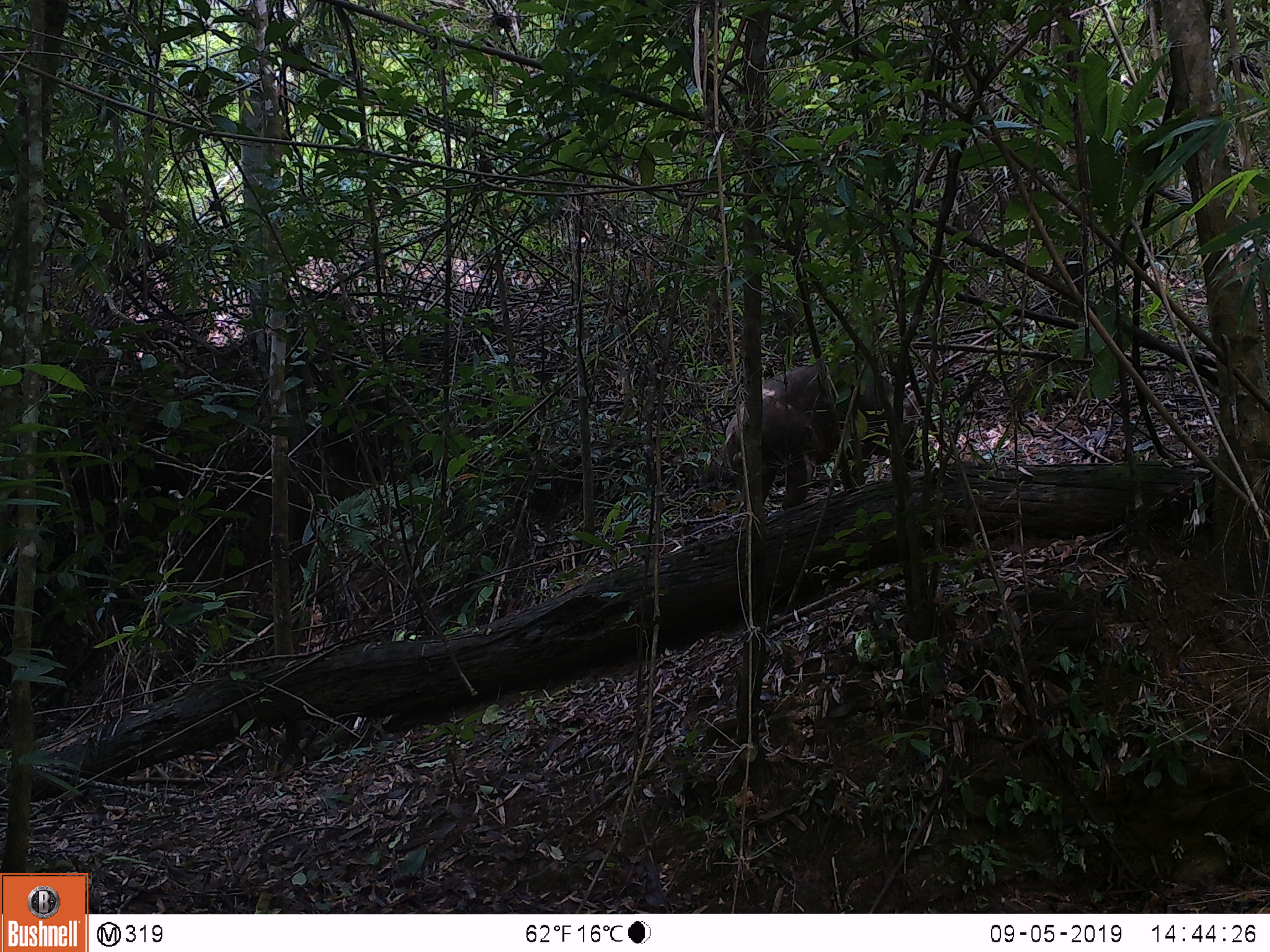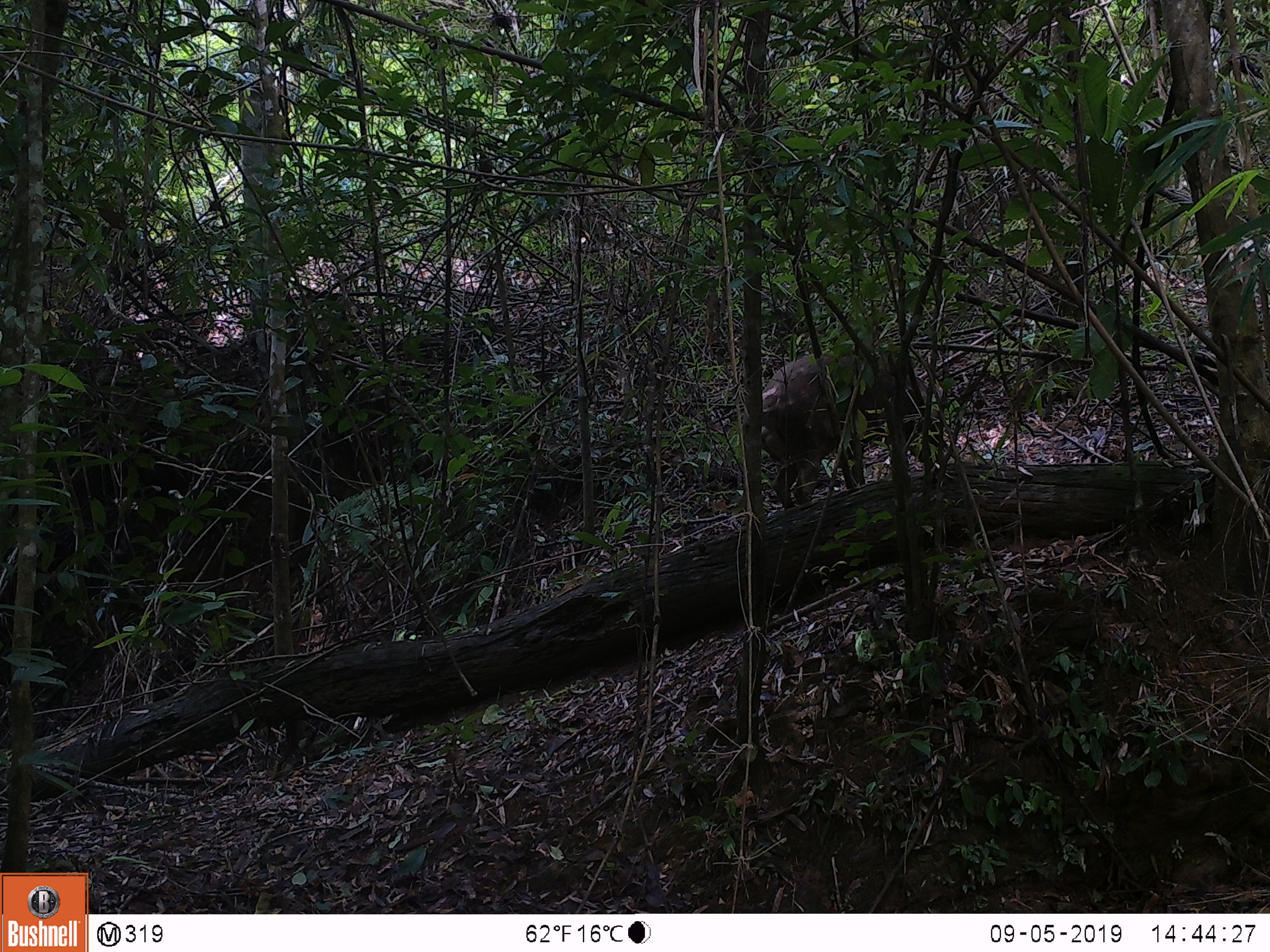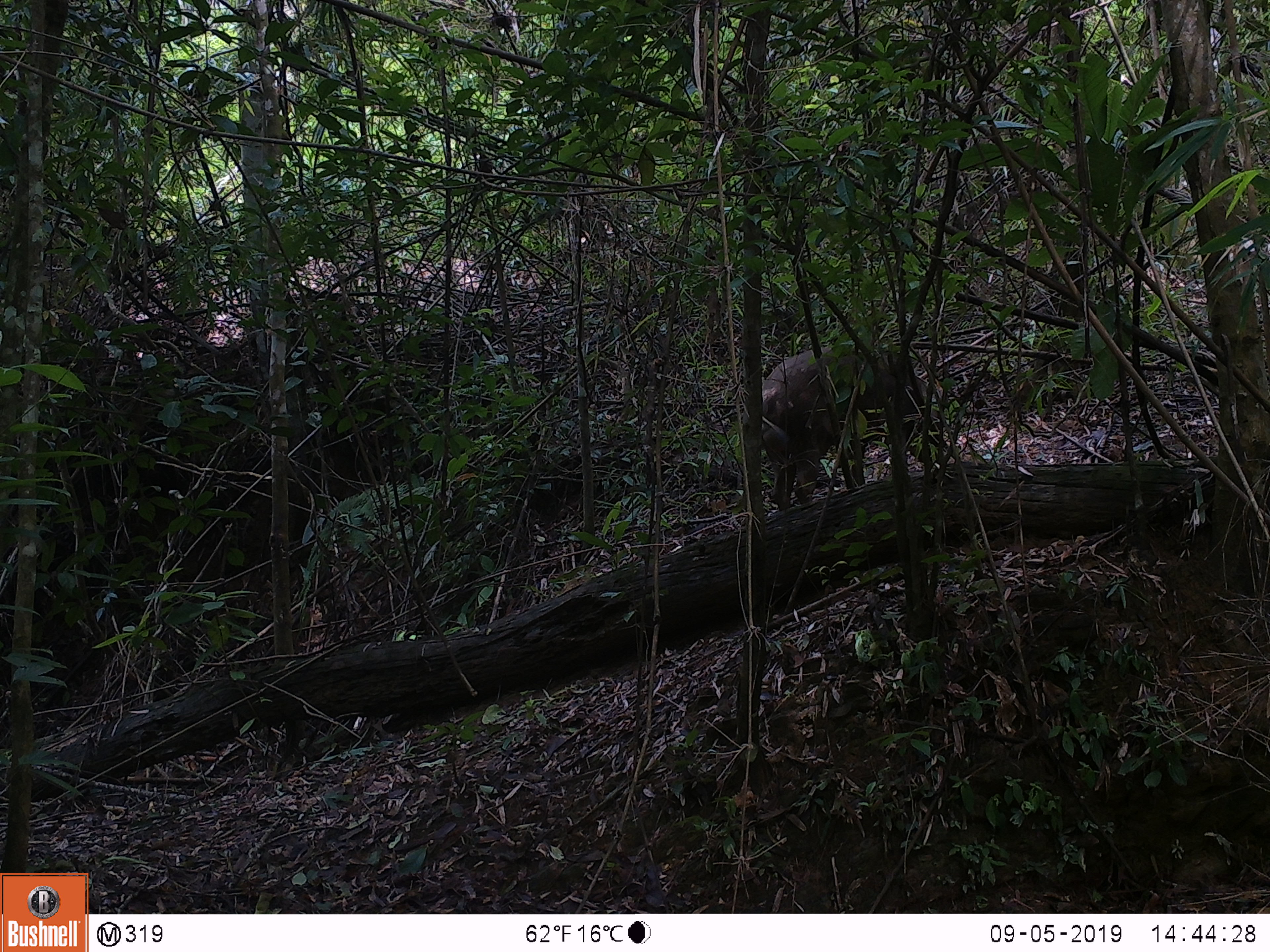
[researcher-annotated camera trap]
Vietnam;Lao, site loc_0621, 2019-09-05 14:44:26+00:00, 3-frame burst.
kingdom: Animalia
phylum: Chordata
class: Mammalia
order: Artiodactyla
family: Suidae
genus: Sus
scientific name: Sus scrofa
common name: eurasian wild pig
Eurasian wild pig (Sus scrofa). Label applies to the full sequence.